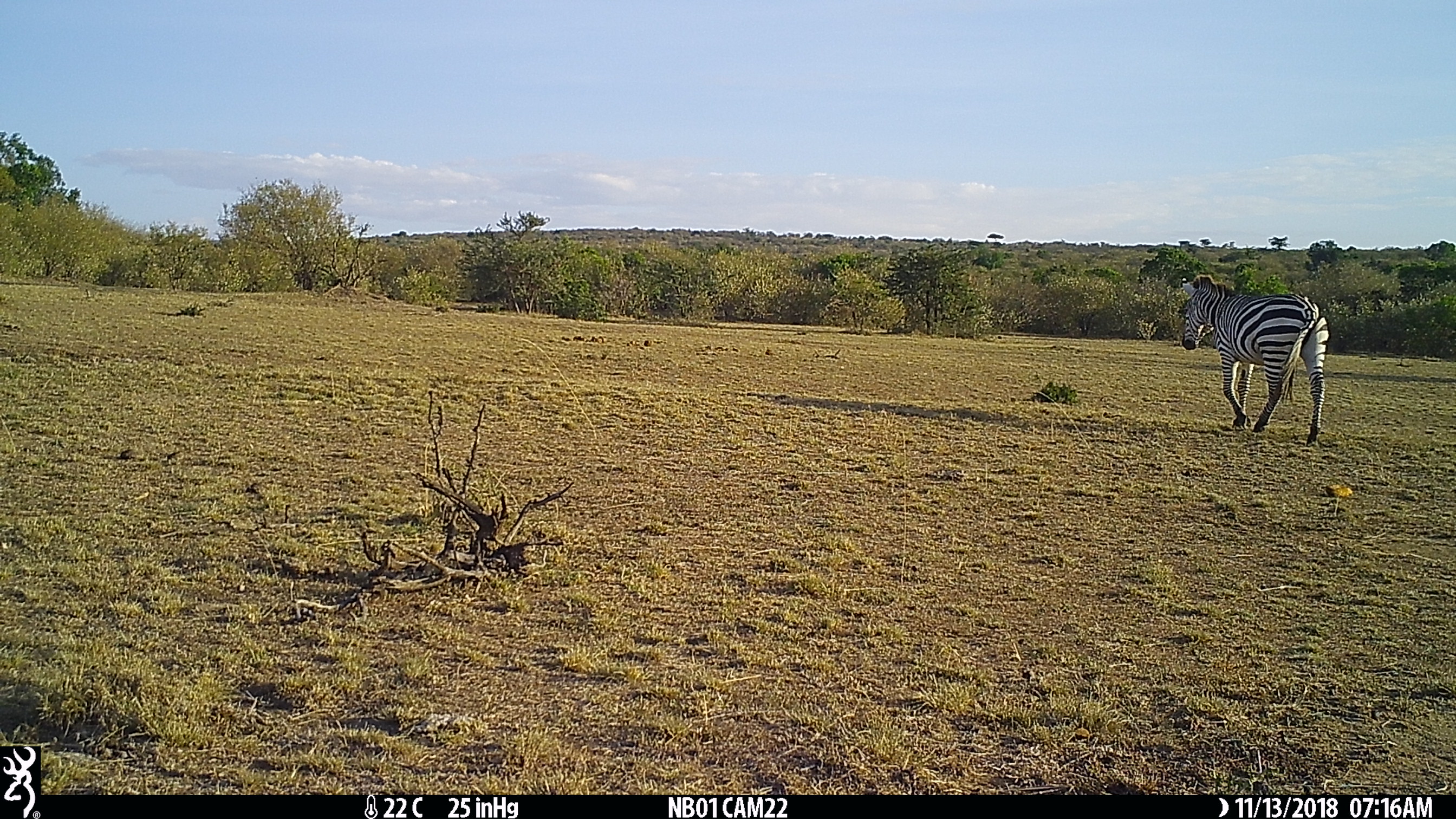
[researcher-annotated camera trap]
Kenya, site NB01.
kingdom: Animalia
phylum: Chordata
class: Mammalia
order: Perissodactyla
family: Equidae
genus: Equus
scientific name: Equus quagga burchellii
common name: burchell's zebra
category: zebra